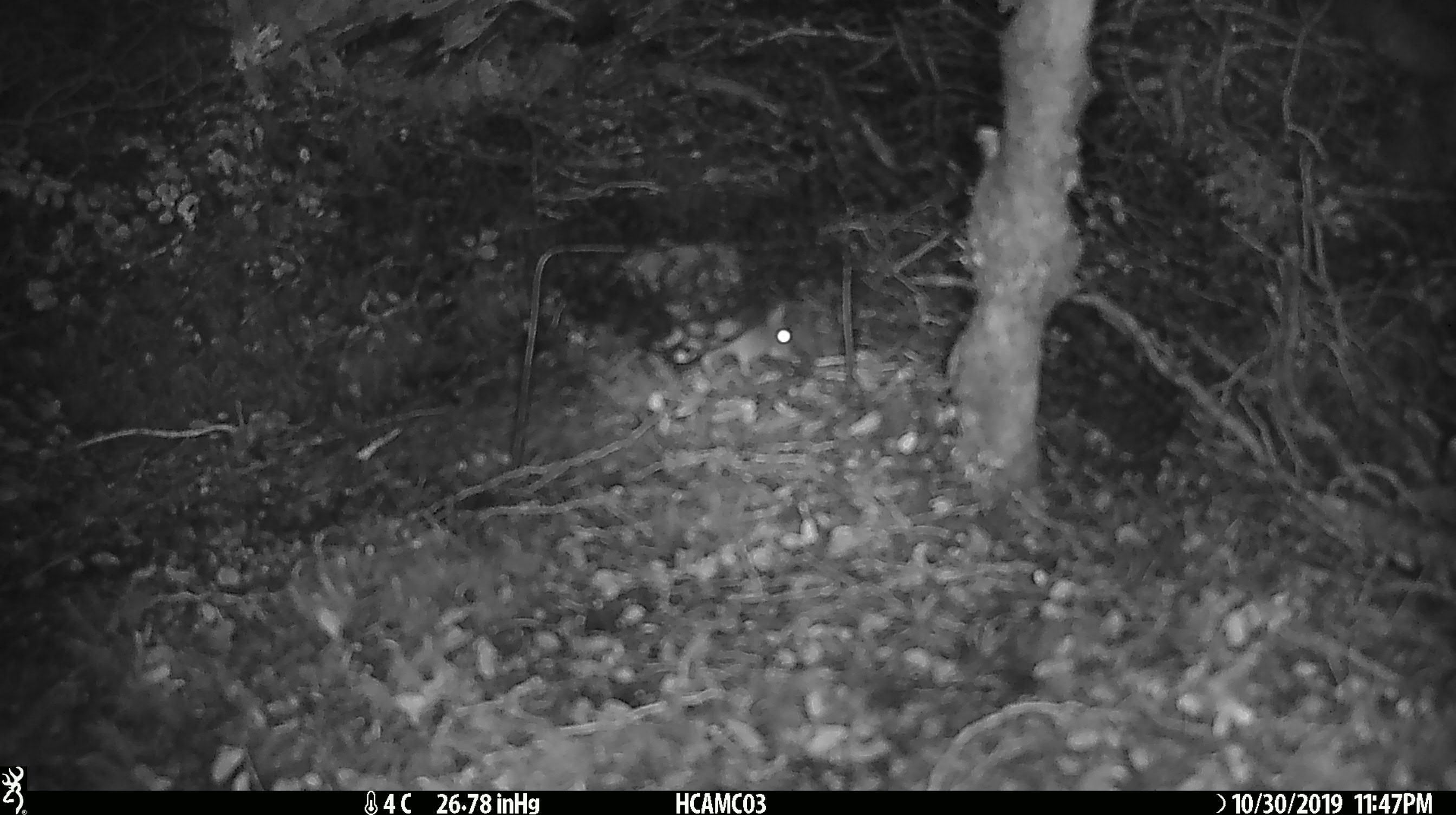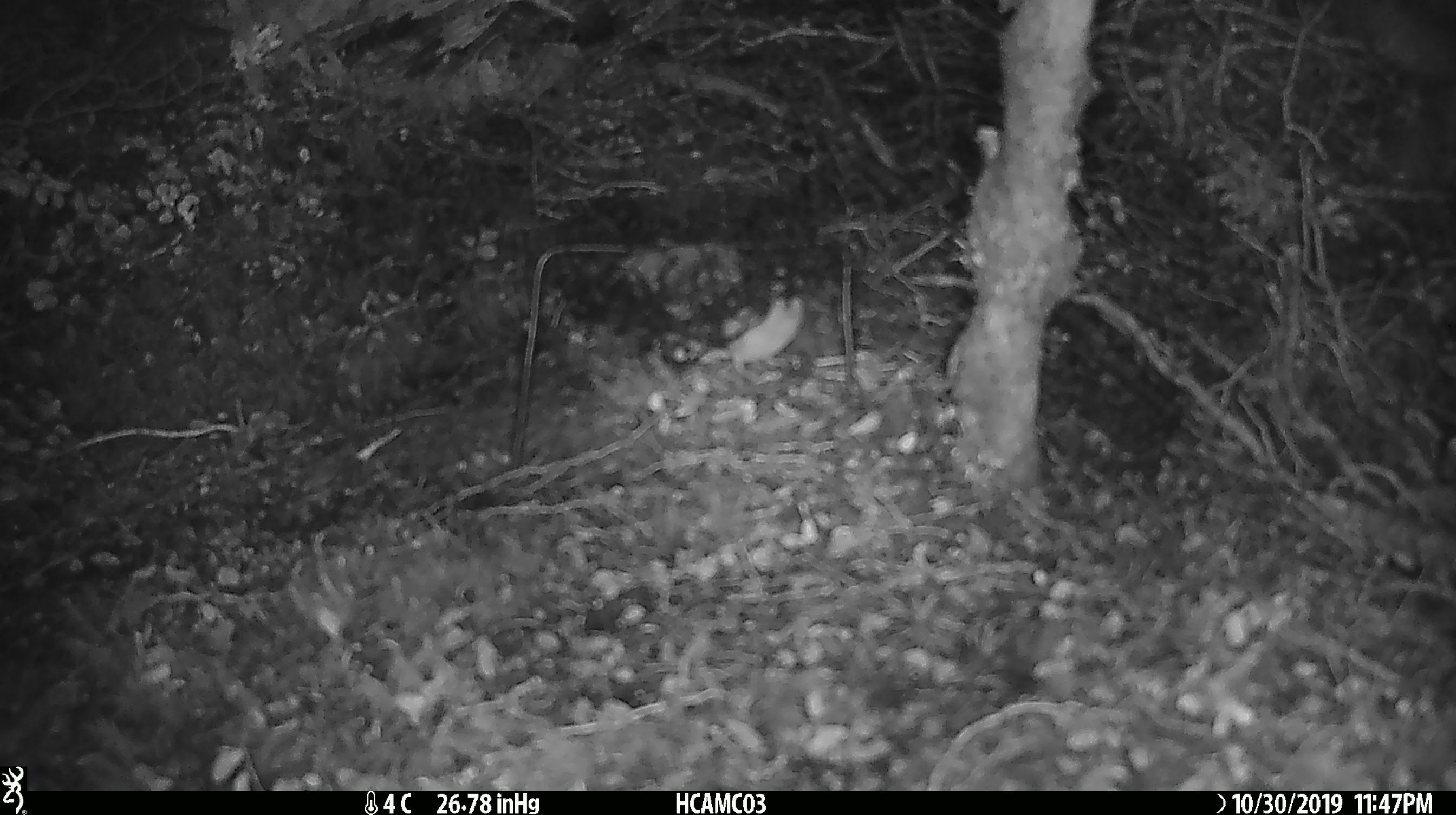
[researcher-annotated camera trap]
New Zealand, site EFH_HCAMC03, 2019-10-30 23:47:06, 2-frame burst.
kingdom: Animalia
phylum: Chordata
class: Mammalia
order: Rodentia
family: Muridae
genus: Mus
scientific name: Mus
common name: mouse